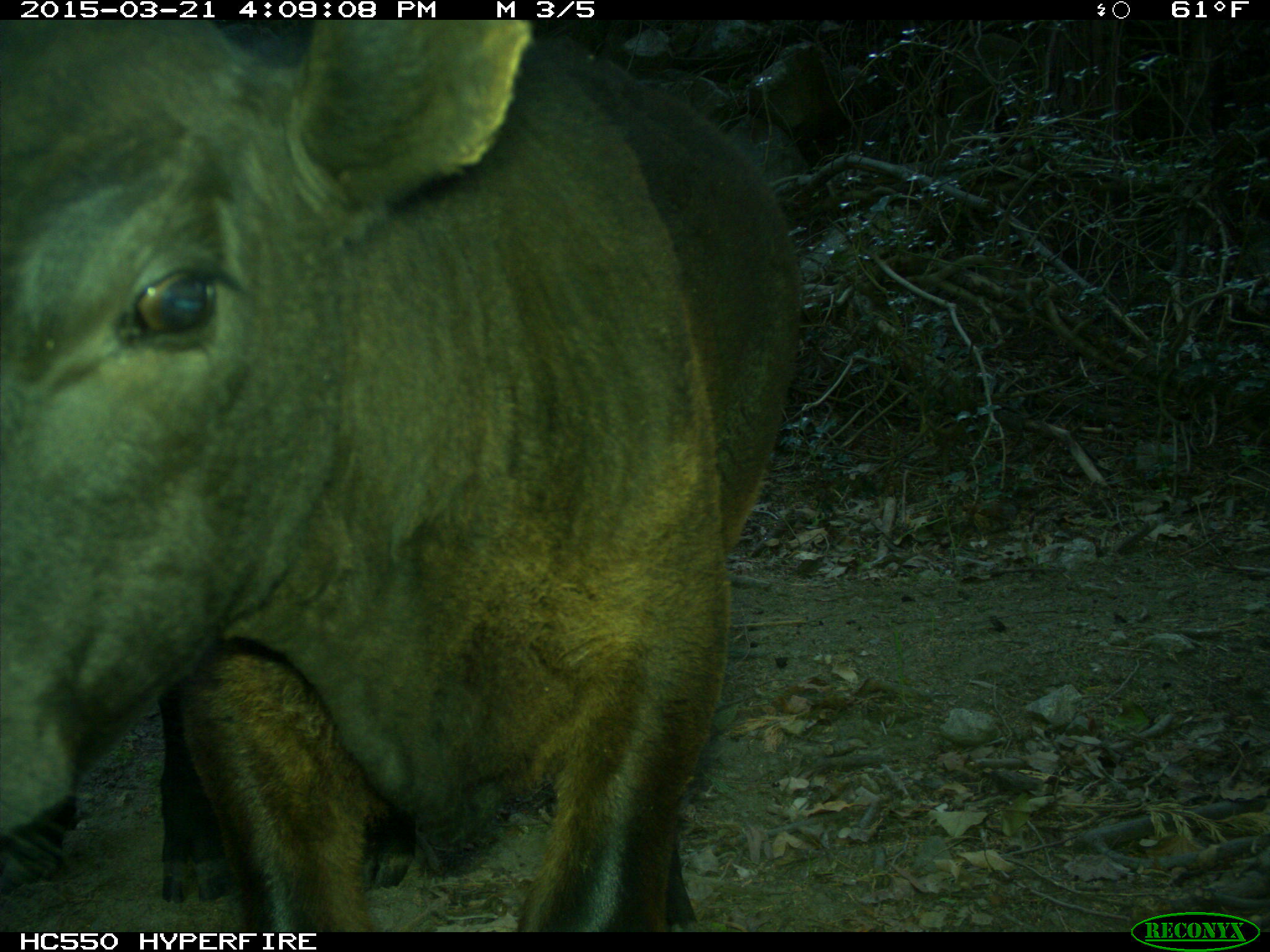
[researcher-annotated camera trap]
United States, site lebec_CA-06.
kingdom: Animalia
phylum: Chordata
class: Mammalia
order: Artiodactyla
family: Bovidae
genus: Bos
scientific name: Bos taurus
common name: domestic cow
Bos taurus (domestic cow).